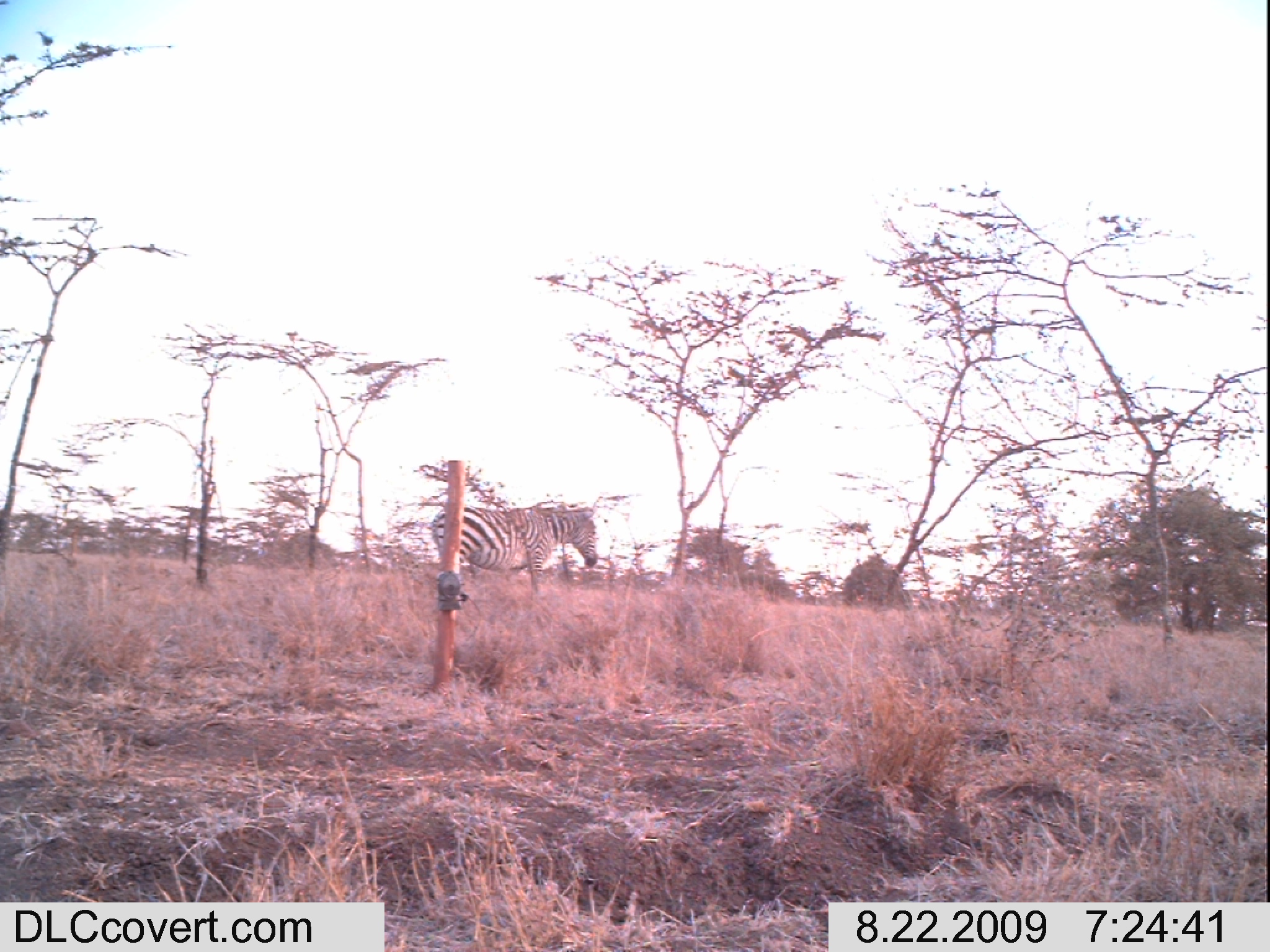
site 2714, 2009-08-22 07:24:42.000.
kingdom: Animalia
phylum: Chordata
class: Mammalia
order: Perissodactyla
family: Equidae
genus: Equus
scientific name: Equus quagga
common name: plains zebra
Equus quagga (plains zebra), count 1.